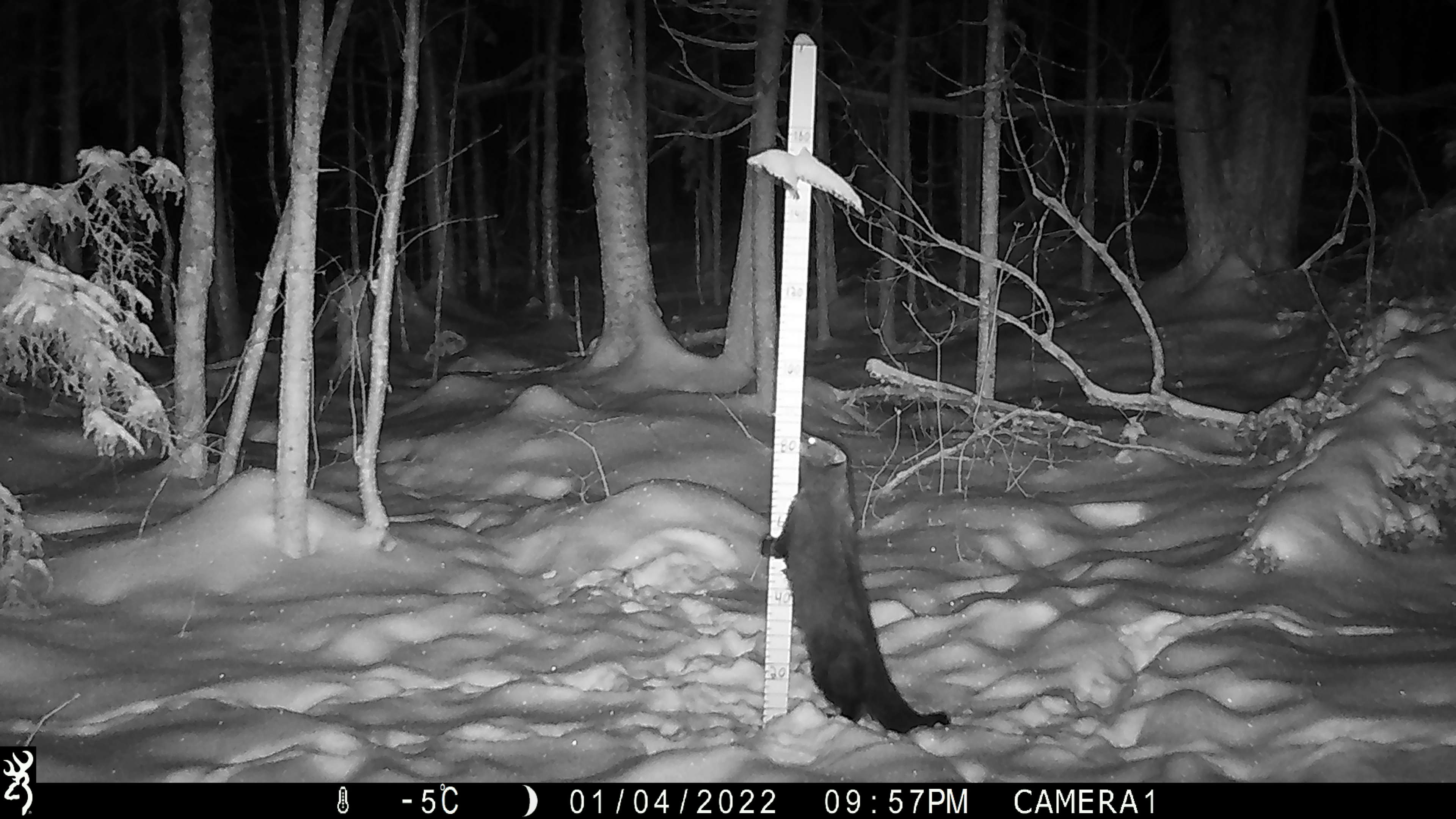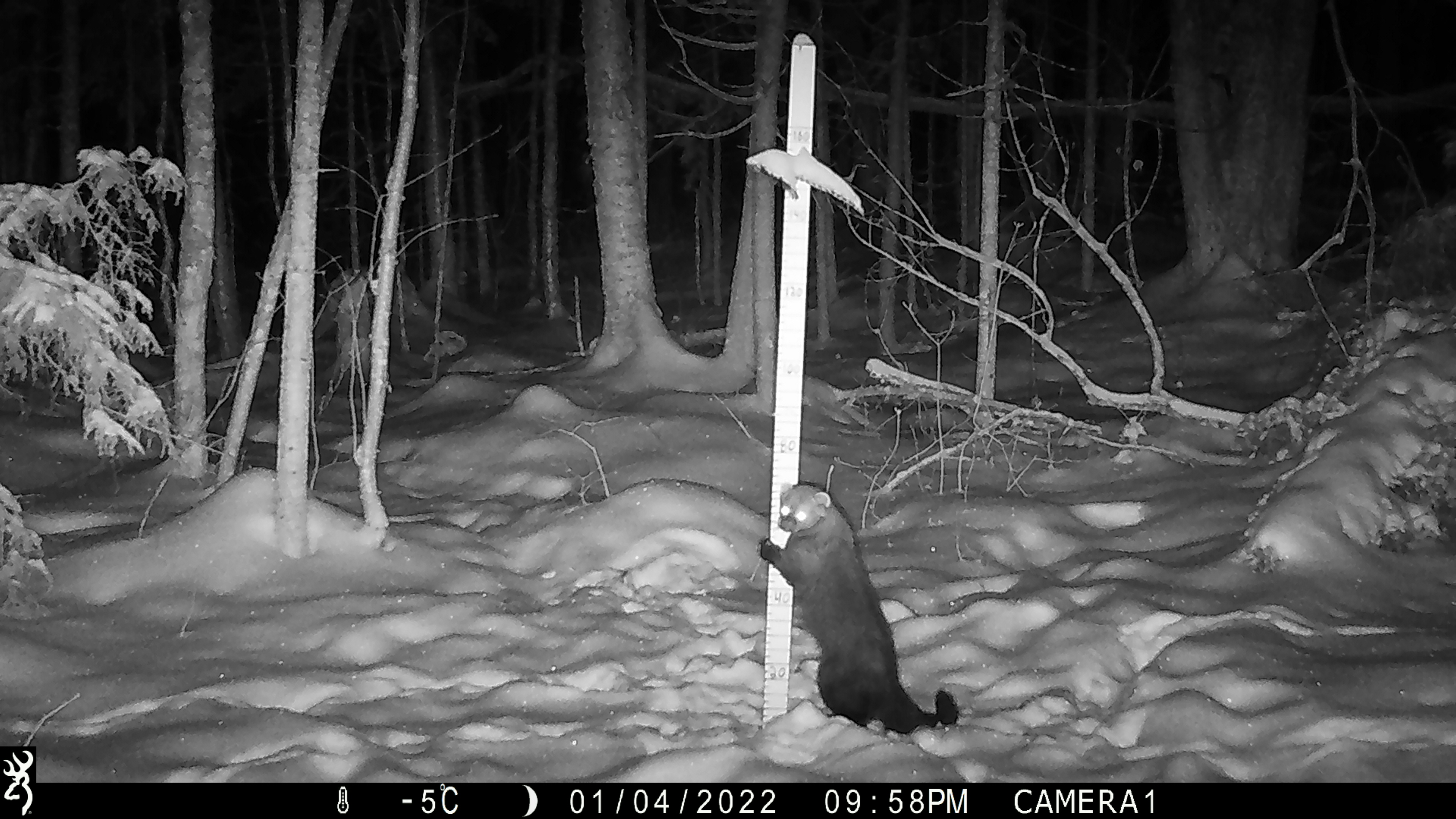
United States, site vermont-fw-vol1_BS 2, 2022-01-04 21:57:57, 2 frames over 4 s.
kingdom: Animalia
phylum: Chordata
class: Mammalia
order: Carnivora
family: Mustelidae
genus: Pekania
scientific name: Pekania pennanti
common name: fisher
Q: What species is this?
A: Fisher (Pekania pennanti).